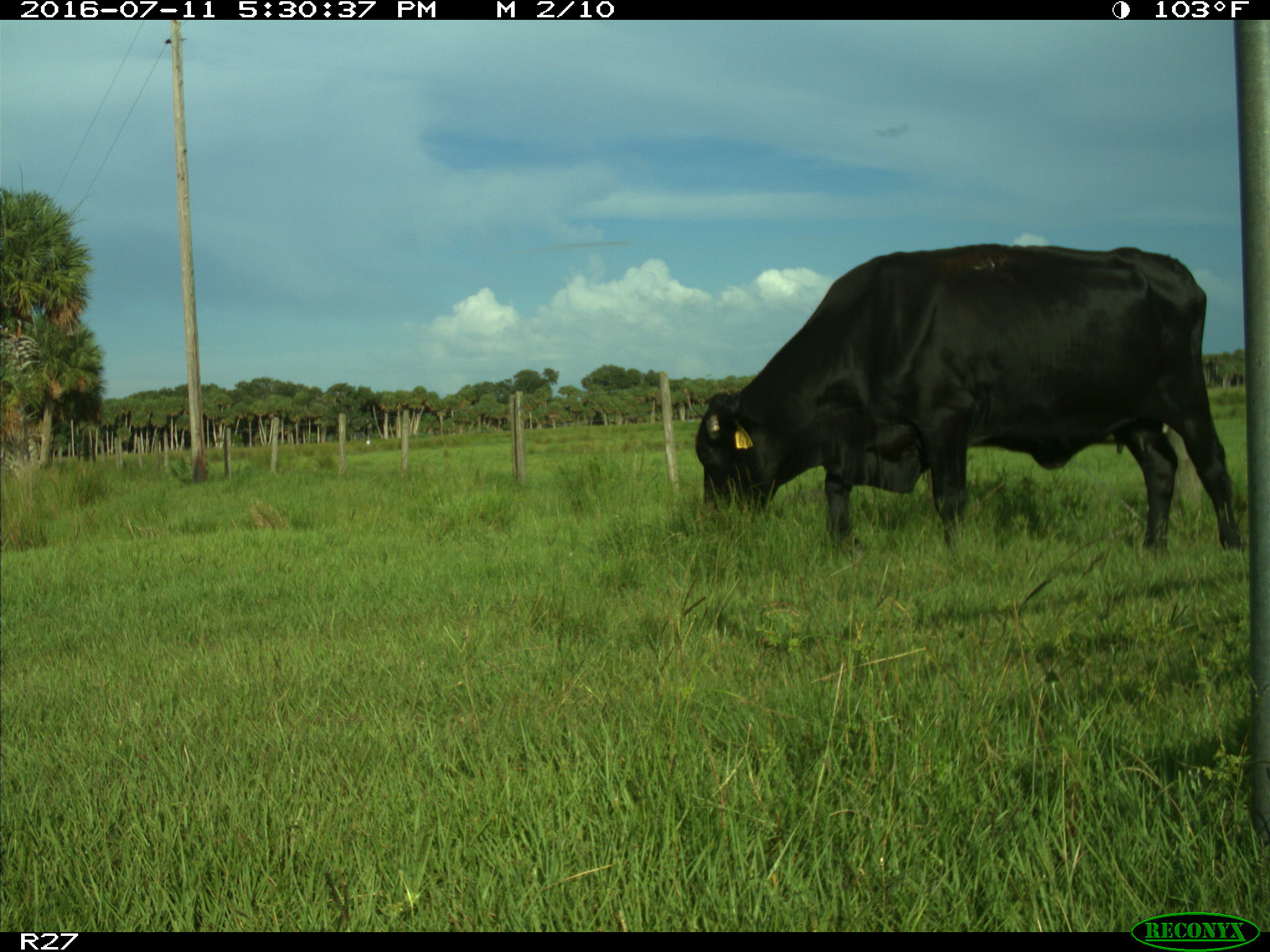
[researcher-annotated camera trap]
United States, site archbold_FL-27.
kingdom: Animalia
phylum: Chordata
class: Mammalia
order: Artiodactyla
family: Bovidae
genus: Bos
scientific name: Bos taurus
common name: domestic cow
Bos taurus (domestic cow).